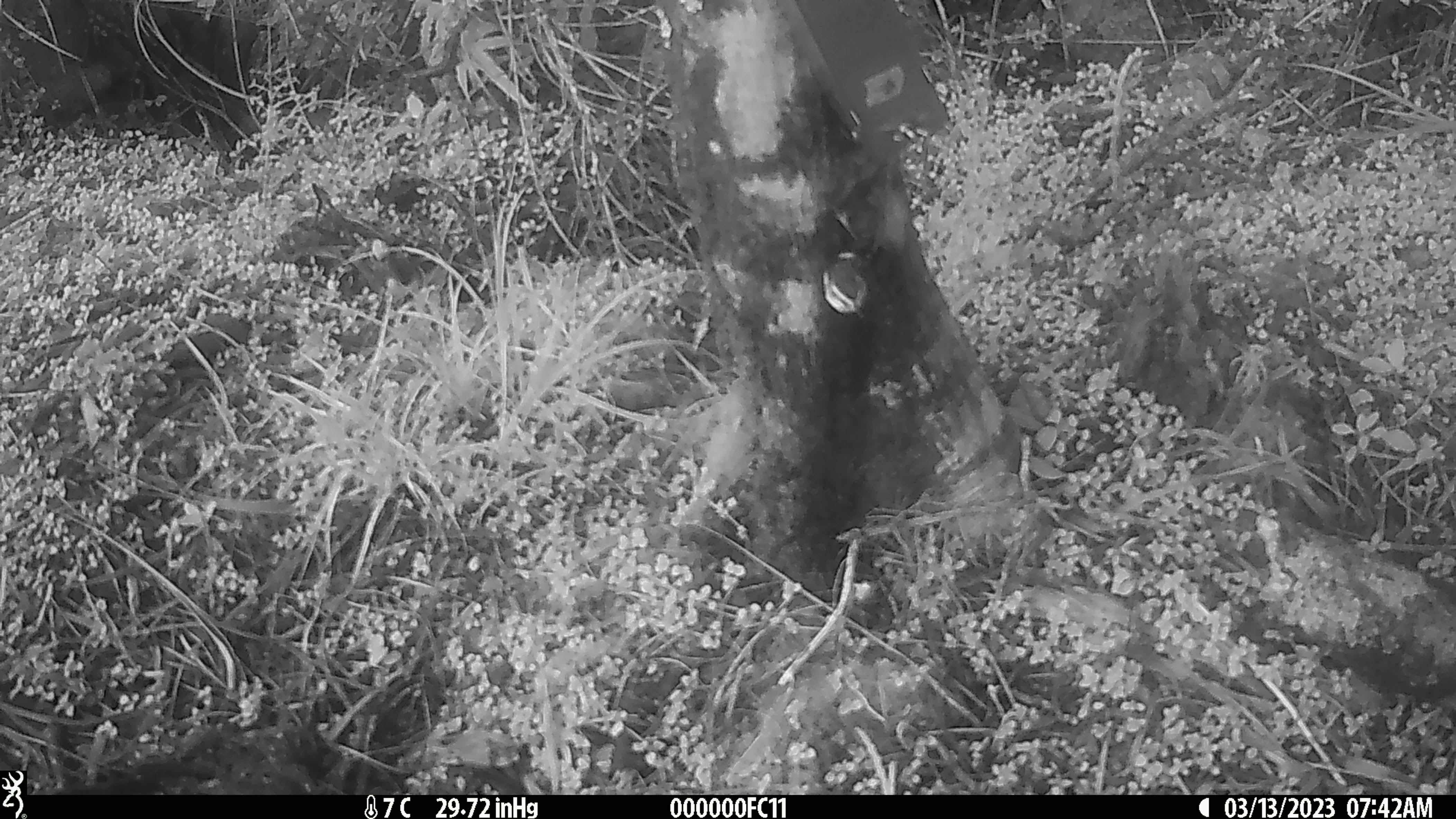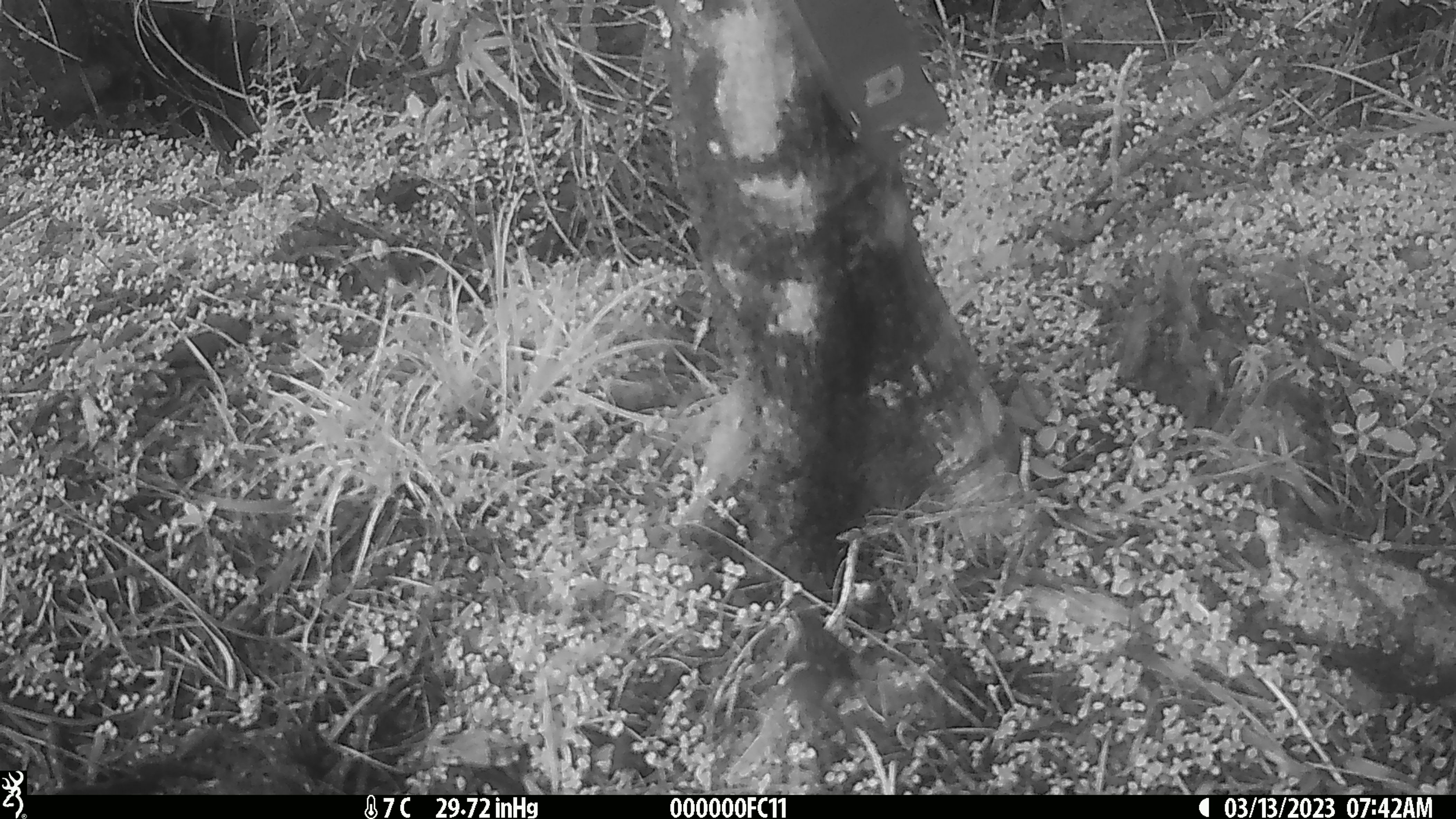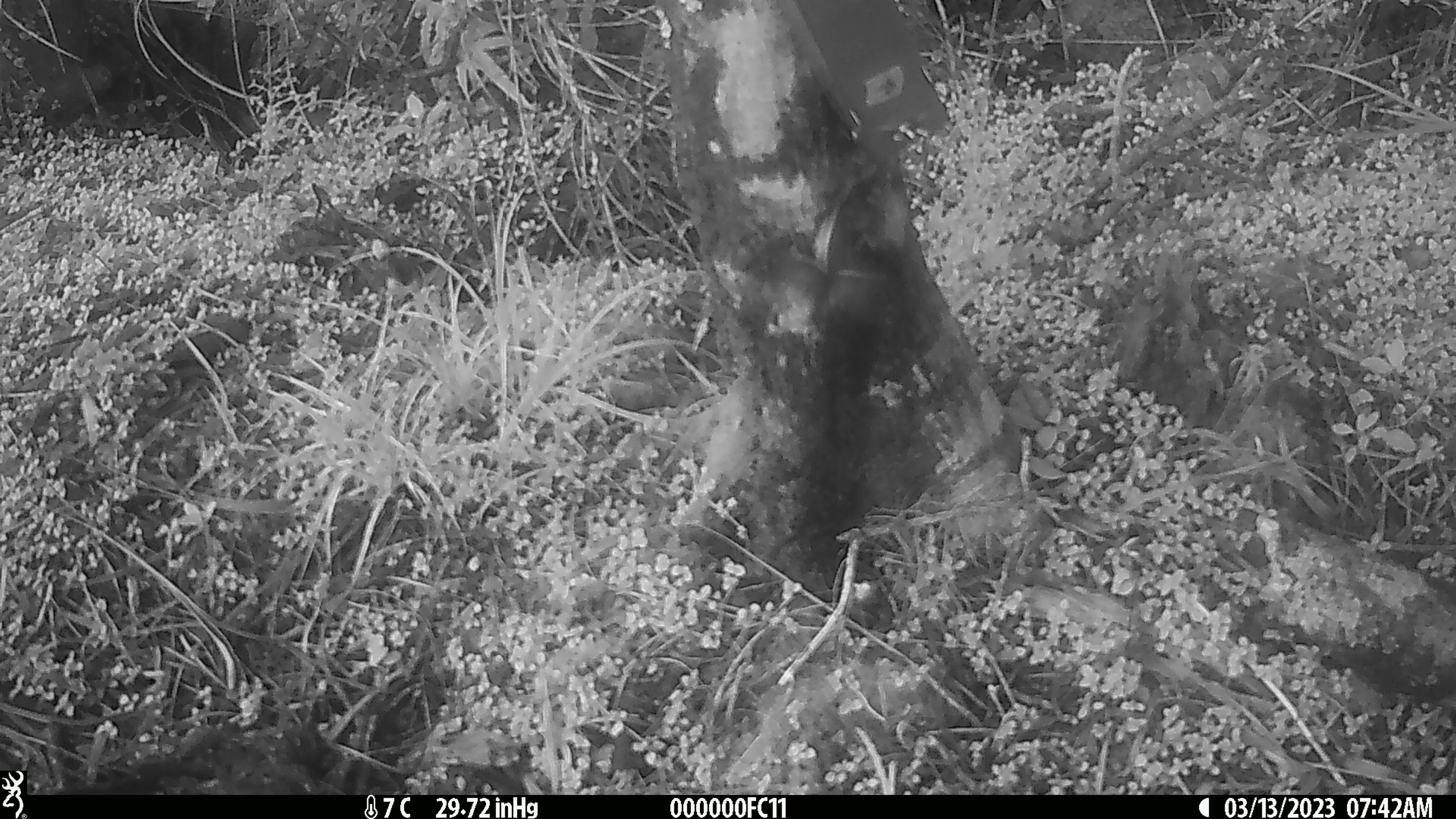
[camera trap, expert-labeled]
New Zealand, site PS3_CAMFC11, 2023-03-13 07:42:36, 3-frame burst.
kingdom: Animalia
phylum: Chordata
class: Aves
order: Passeriformes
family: Acanthisittidae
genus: Acanthisitta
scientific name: Acanthisitta chloris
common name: rifleman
Rifleman (Acanthisitta chloris).